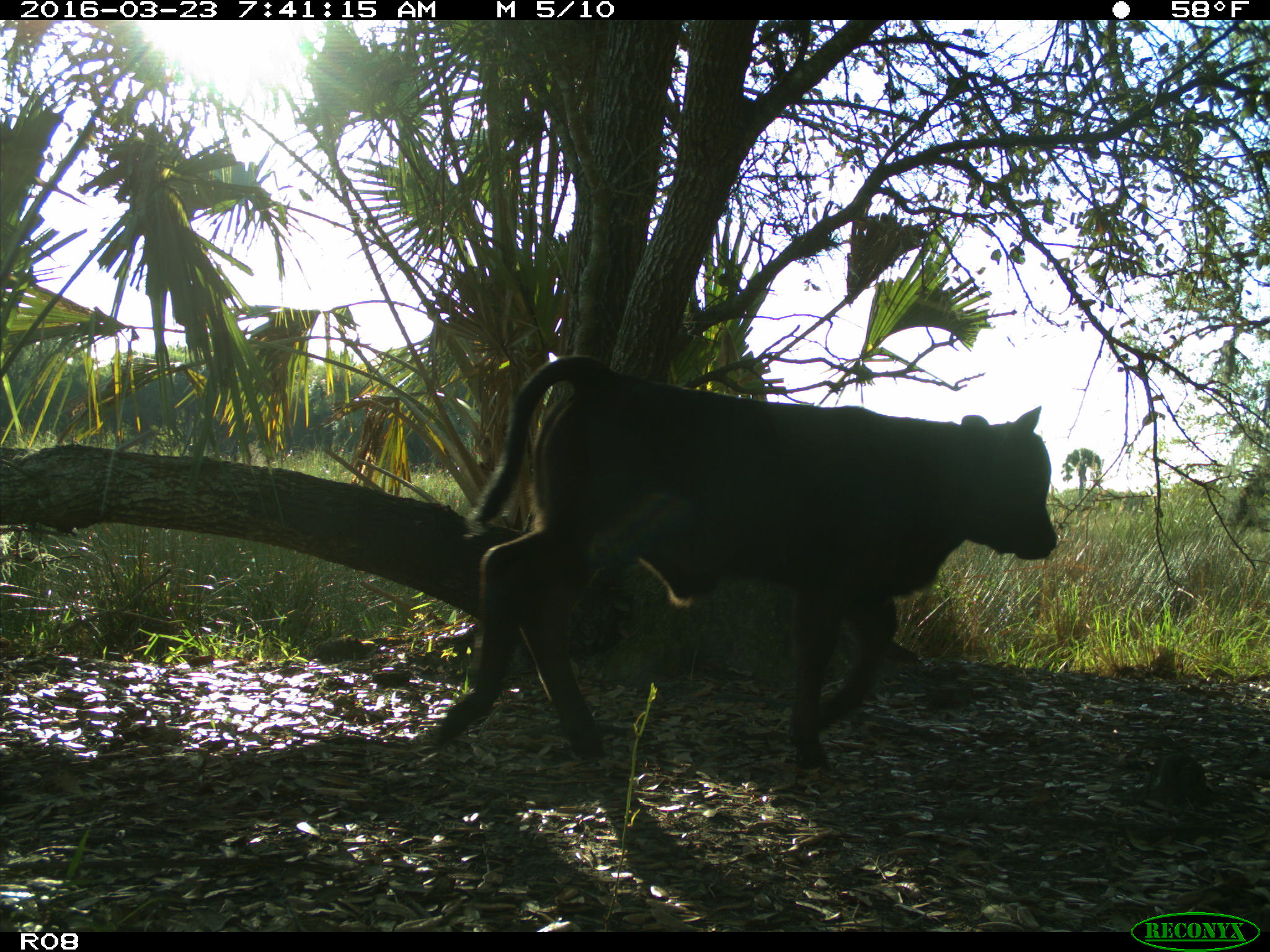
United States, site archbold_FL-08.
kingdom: Animalia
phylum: Chordata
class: Mammalia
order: Artiodactyla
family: Bovidae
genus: Bos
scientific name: Bos taurus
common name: domestic cow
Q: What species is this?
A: Bos taurus (domestic cow).